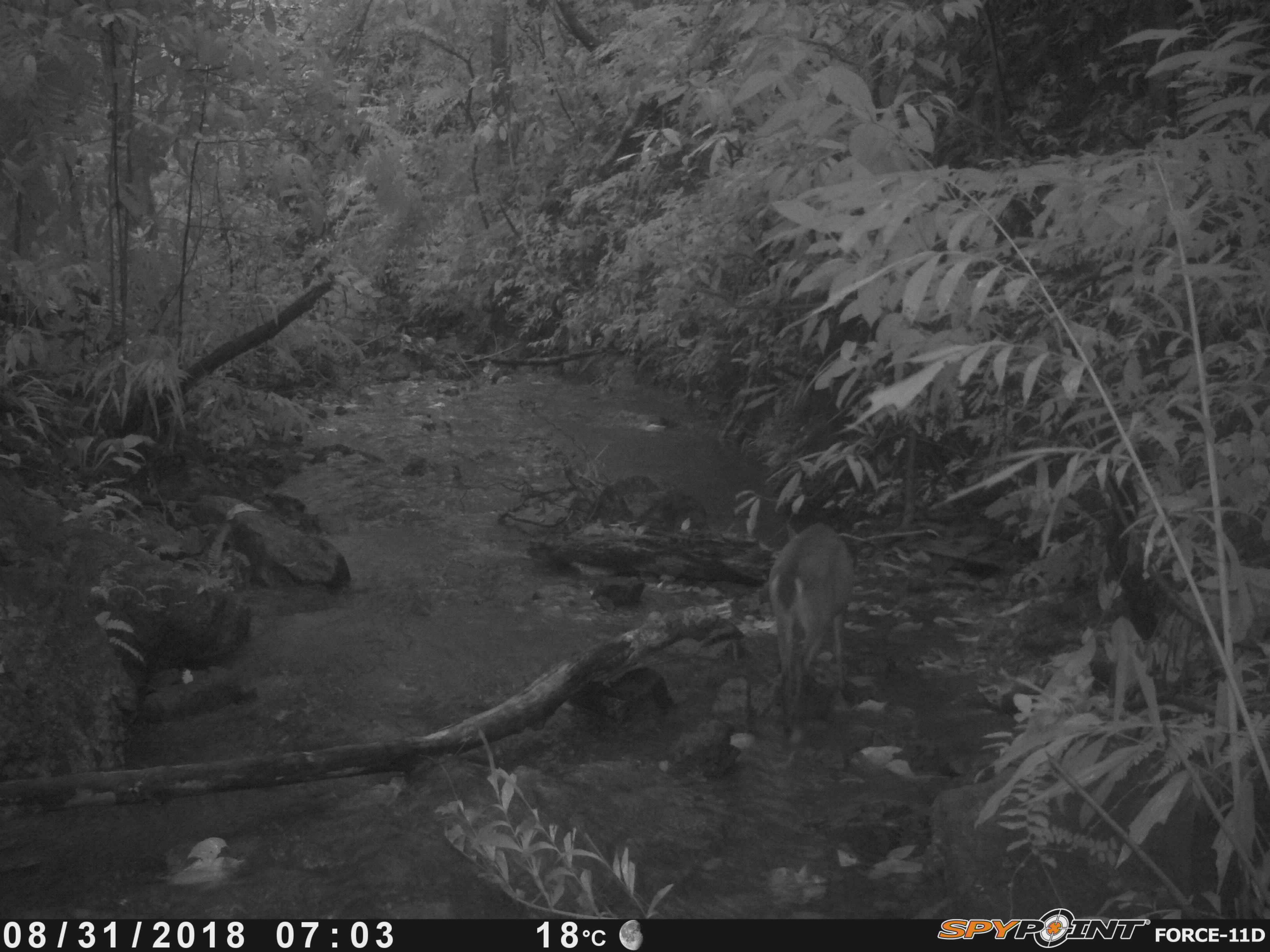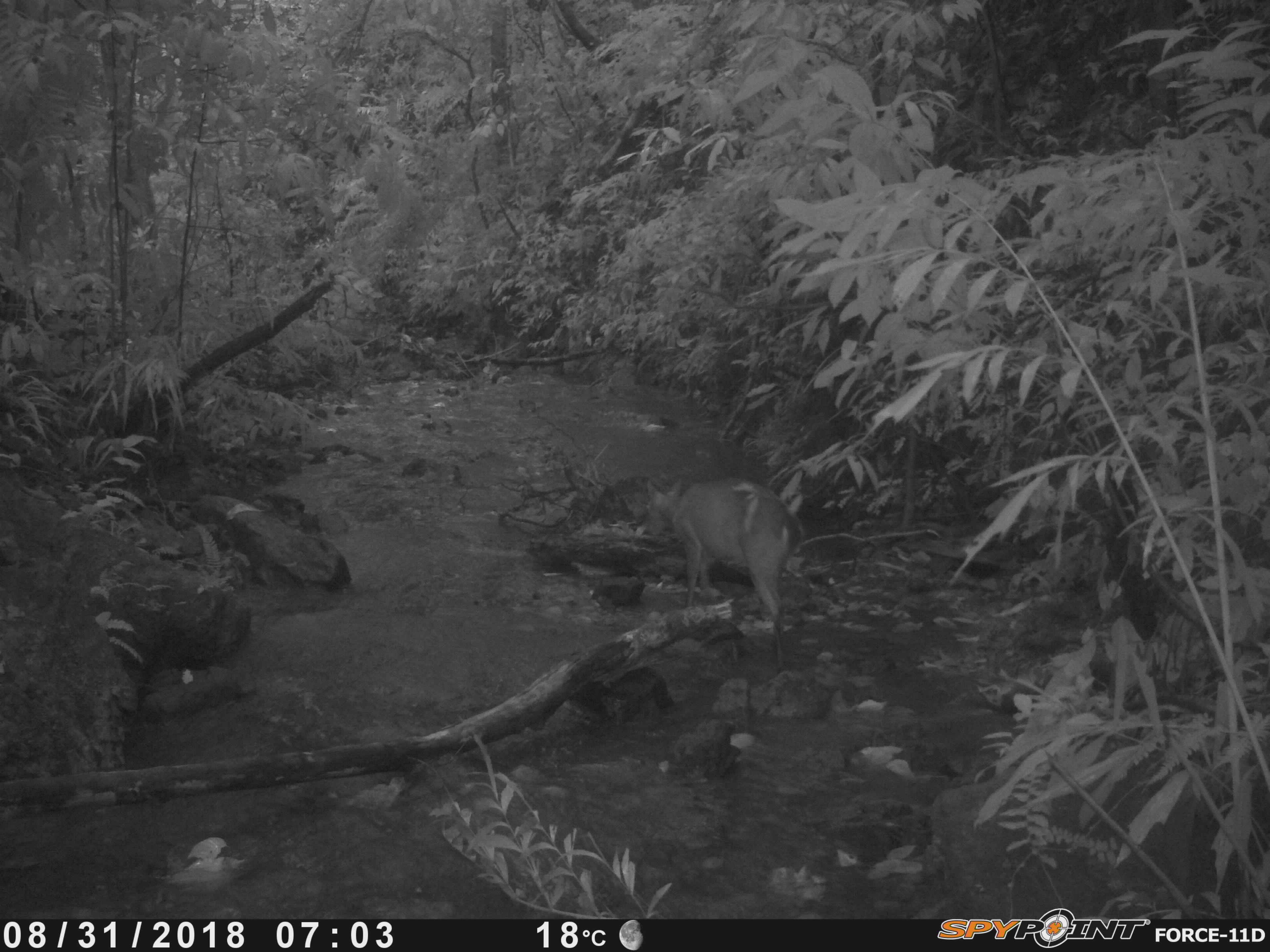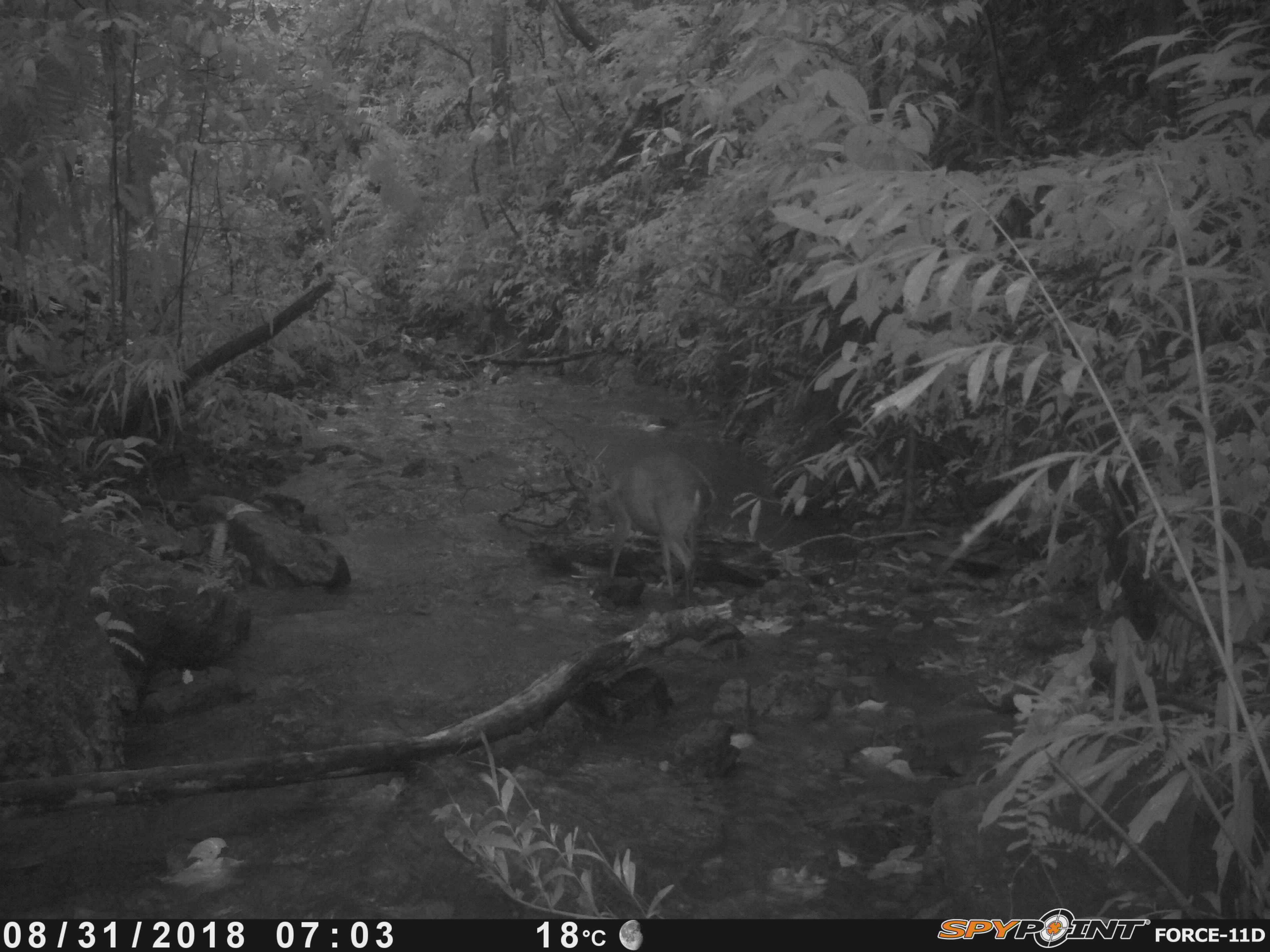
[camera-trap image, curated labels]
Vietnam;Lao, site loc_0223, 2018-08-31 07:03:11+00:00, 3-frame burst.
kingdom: Animalia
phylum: Chordata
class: Mammalia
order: Artiodactyla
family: Cervidae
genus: Muntiacus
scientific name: Muntiacus vuquangensis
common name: large-antlered muntjac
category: large antlered muntjac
Large antlered muntjac (large-antlered muntjac) (Muntiacus vuquangensis). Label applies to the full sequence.